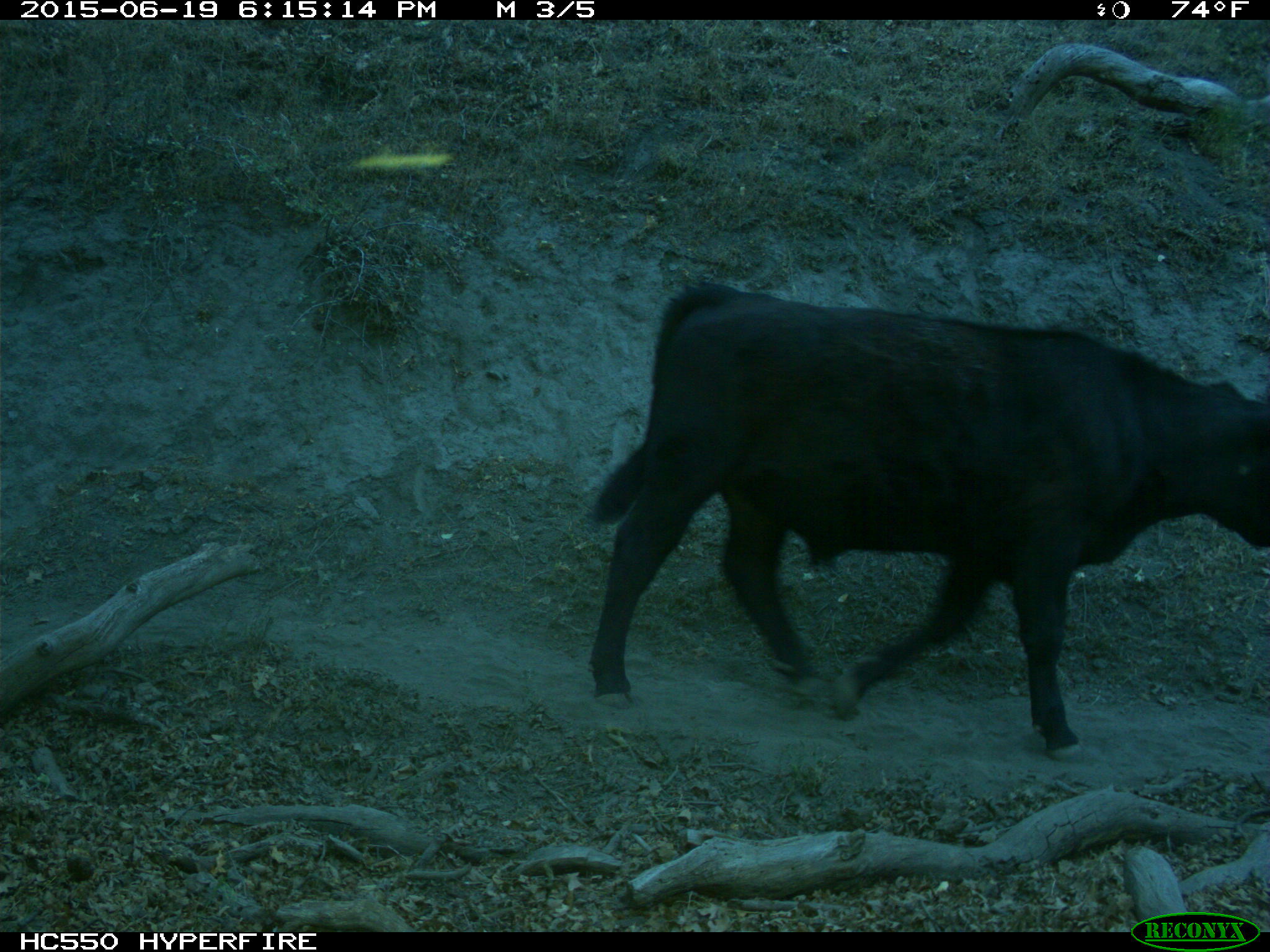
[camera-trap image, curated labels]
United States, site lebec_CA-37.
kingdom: Animalia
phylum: Chordata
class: Mammalia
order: Artiodactyla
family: Bovidae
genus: Bos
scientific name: Bos taurus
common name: domestic cow